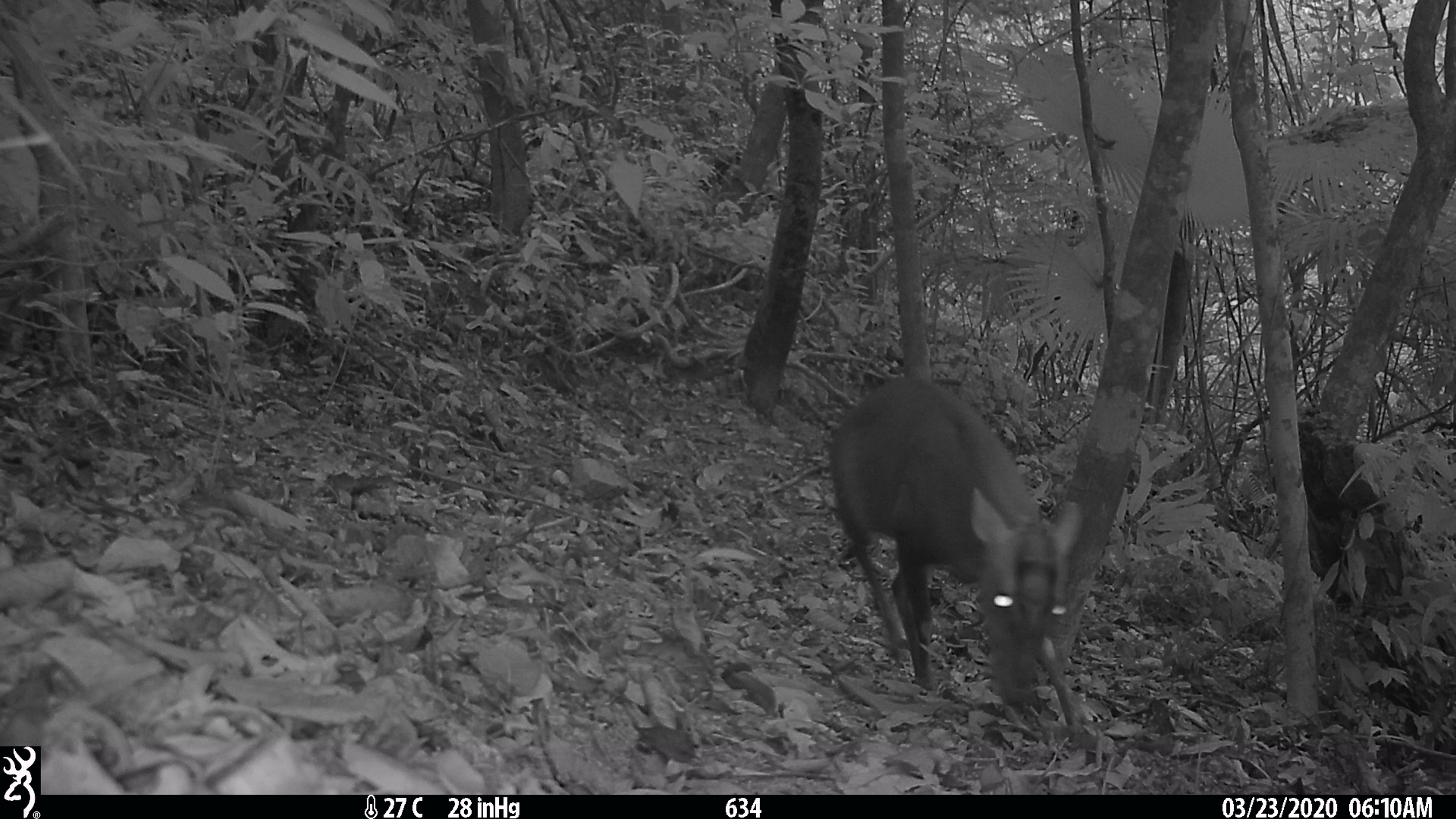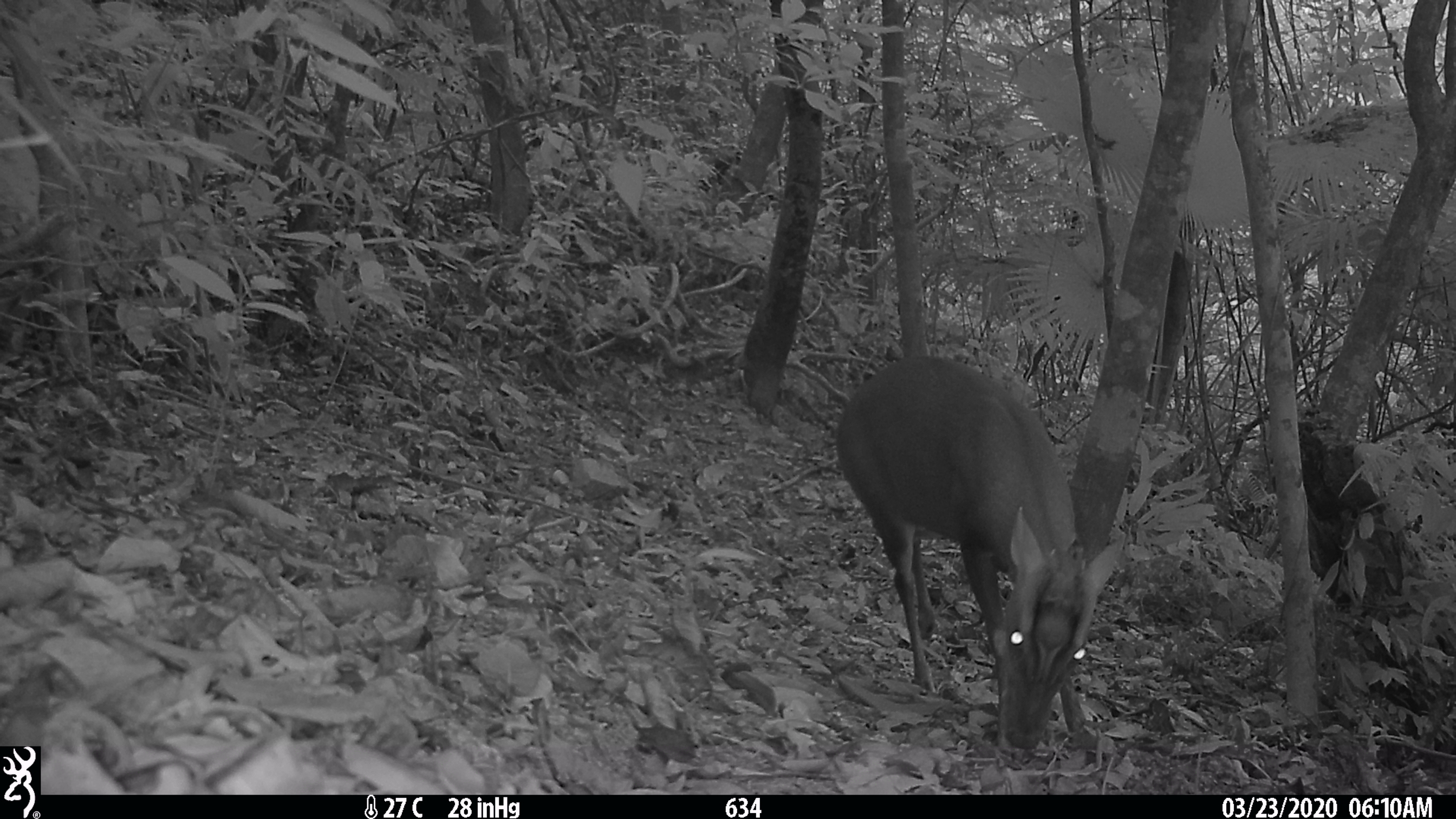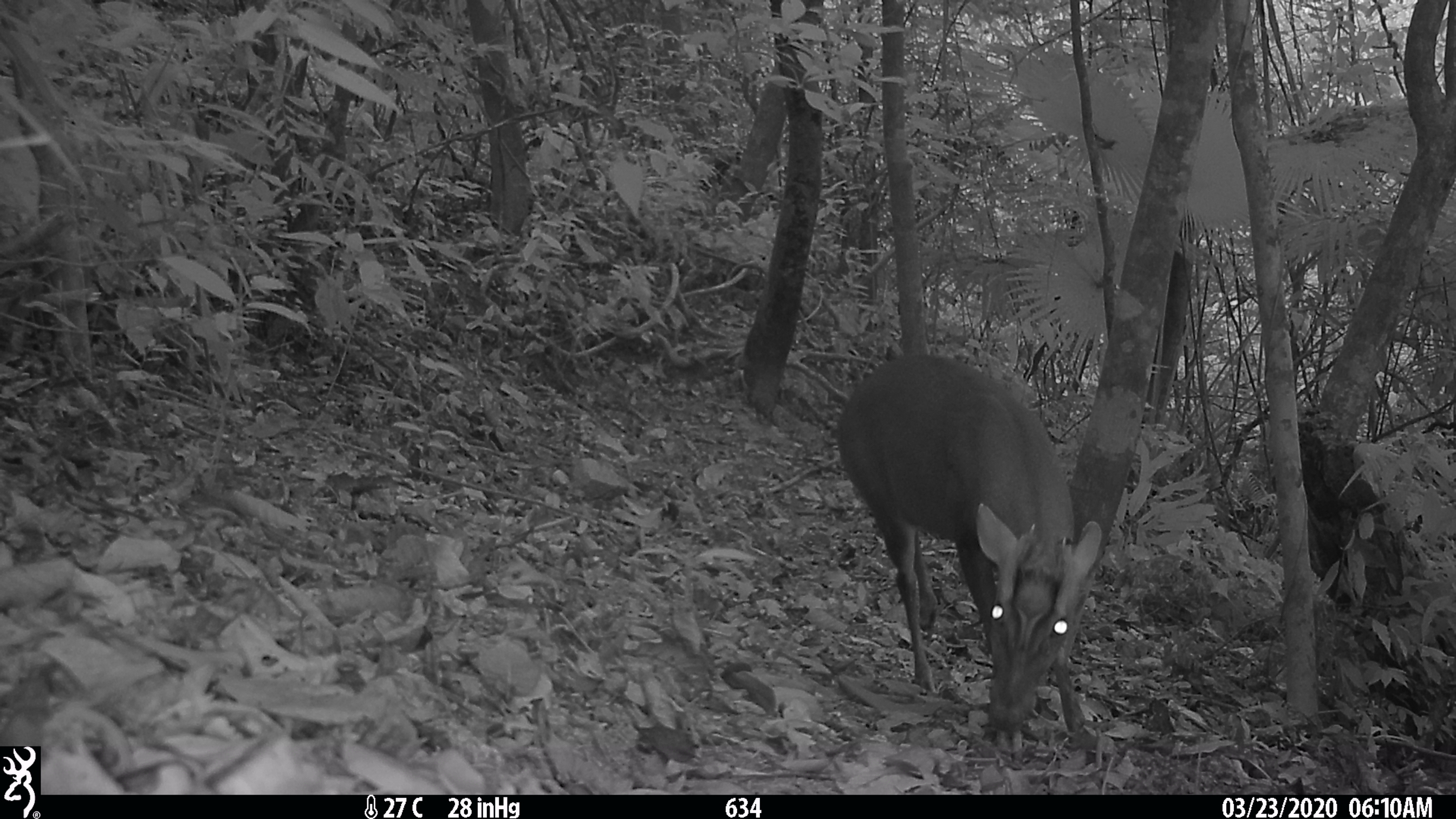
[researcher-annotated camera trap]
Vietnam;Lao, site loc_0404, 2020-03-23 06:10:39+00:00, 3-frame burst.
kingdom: Animalia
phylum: Chordata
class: Mammalia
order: Artiodactyla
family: Cervidae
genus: Muntiacus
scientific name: Muntiacus rooseveltorum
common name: roosevelt's muntjac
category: roosevelts muntjac group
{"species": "roosevelts muntjac group (roosevelt's muntjac) (Muntiacus rooseveltorum)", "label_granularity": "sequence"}